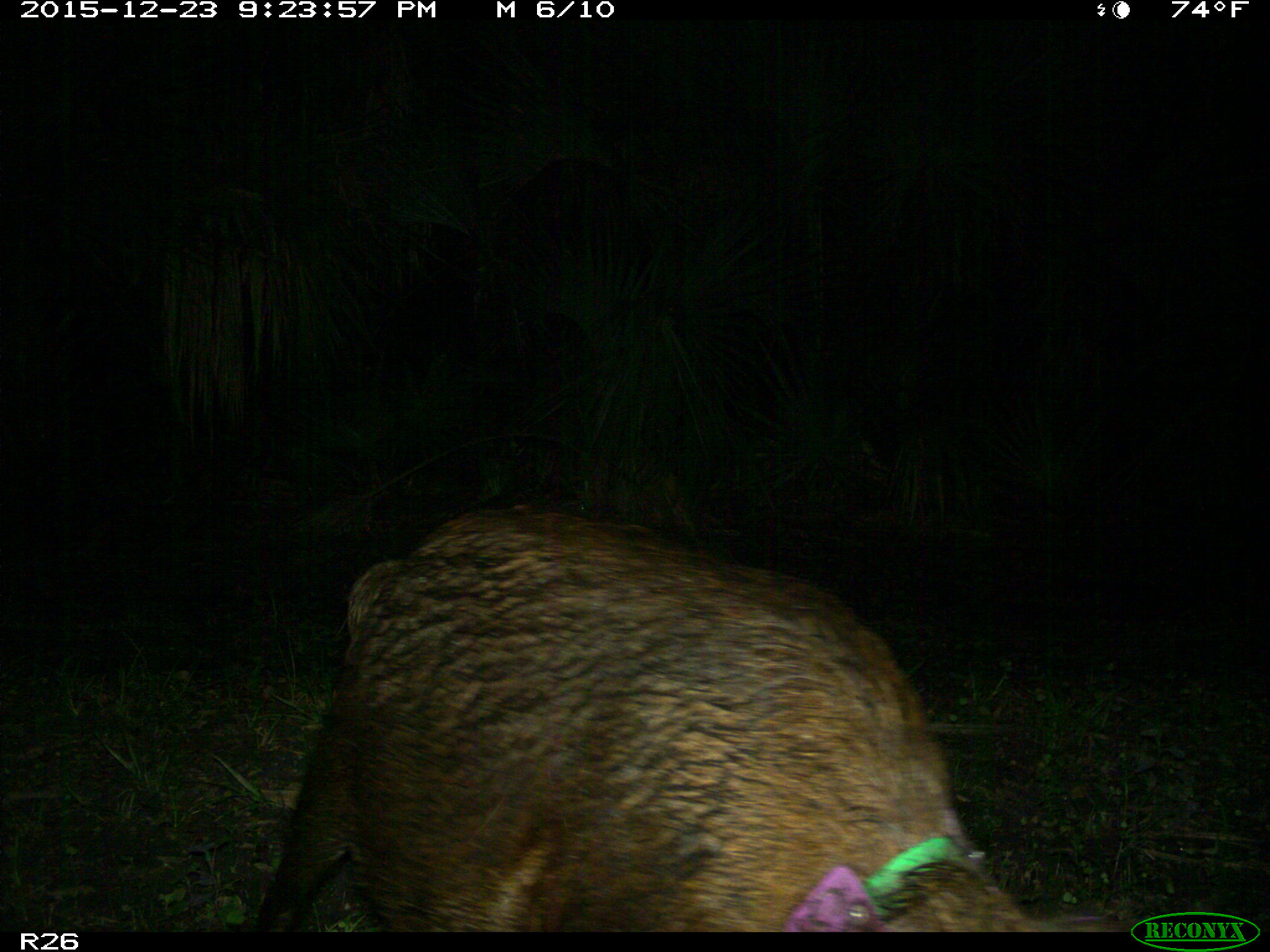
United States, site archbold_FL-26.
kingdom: Animalia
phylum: Chordata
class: Mammalia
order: Artiodactyla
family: Suidae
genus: Sus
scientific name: Sus scrofa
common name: wild boar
Sus scrofa (wild boar).